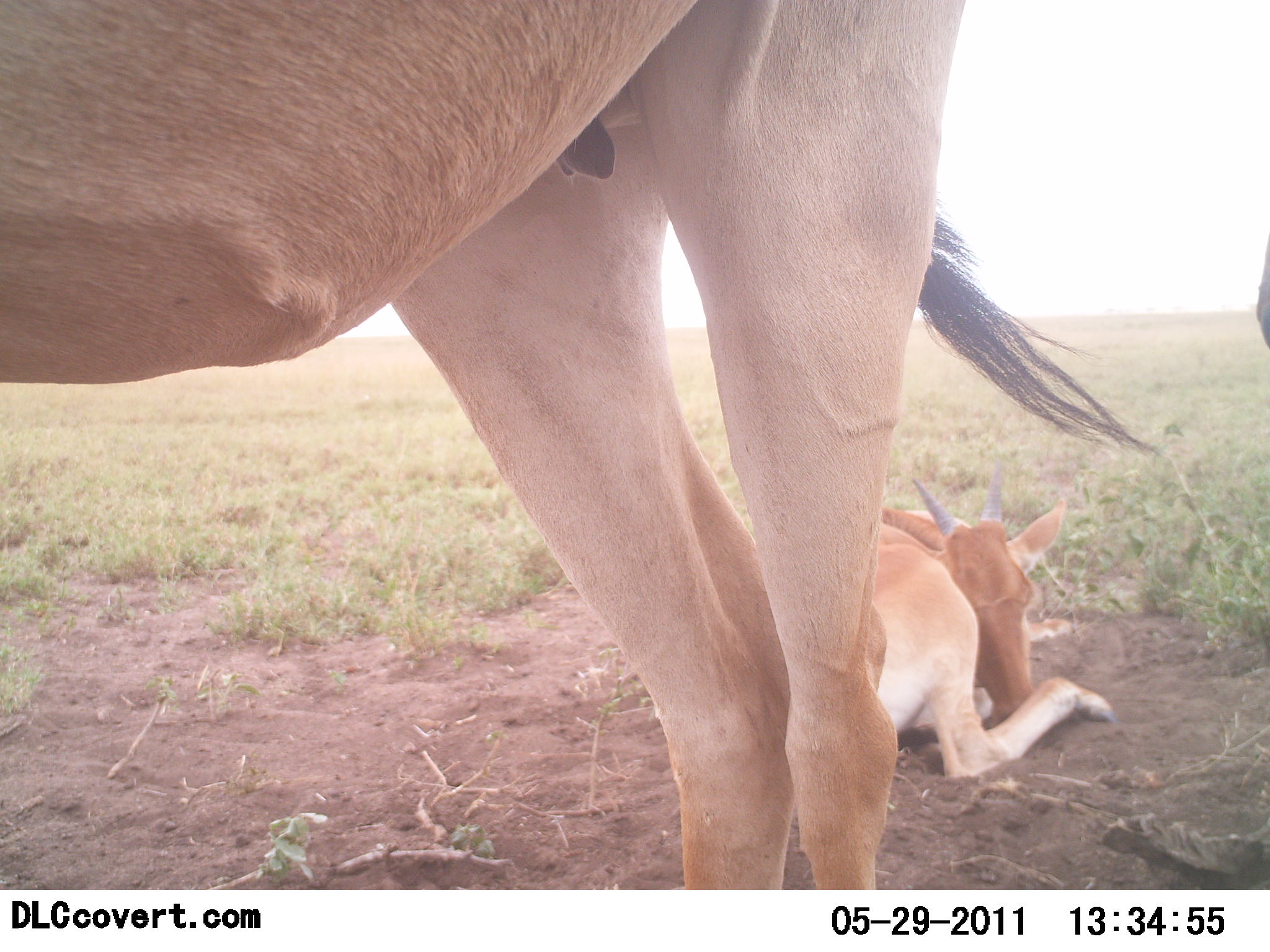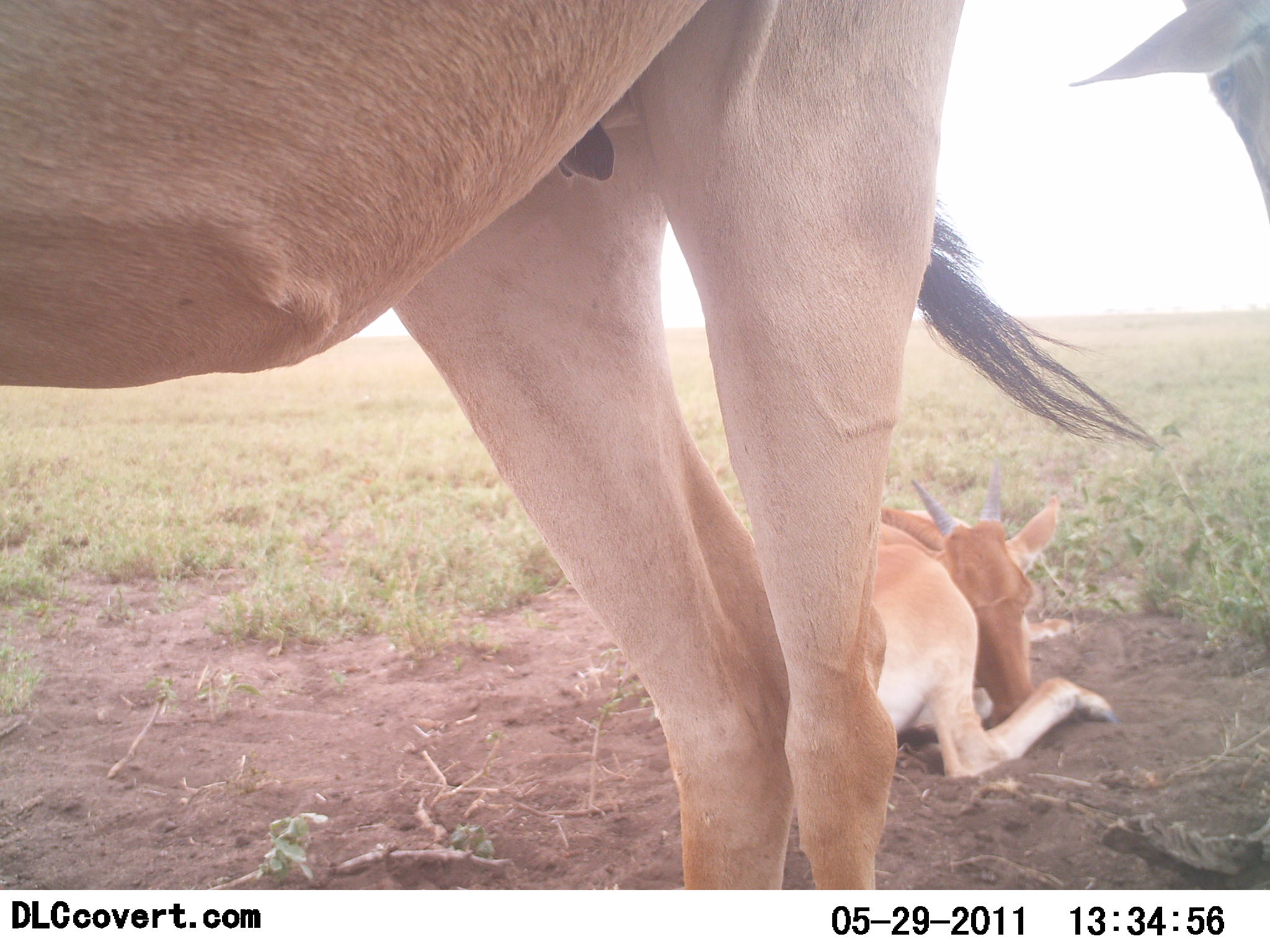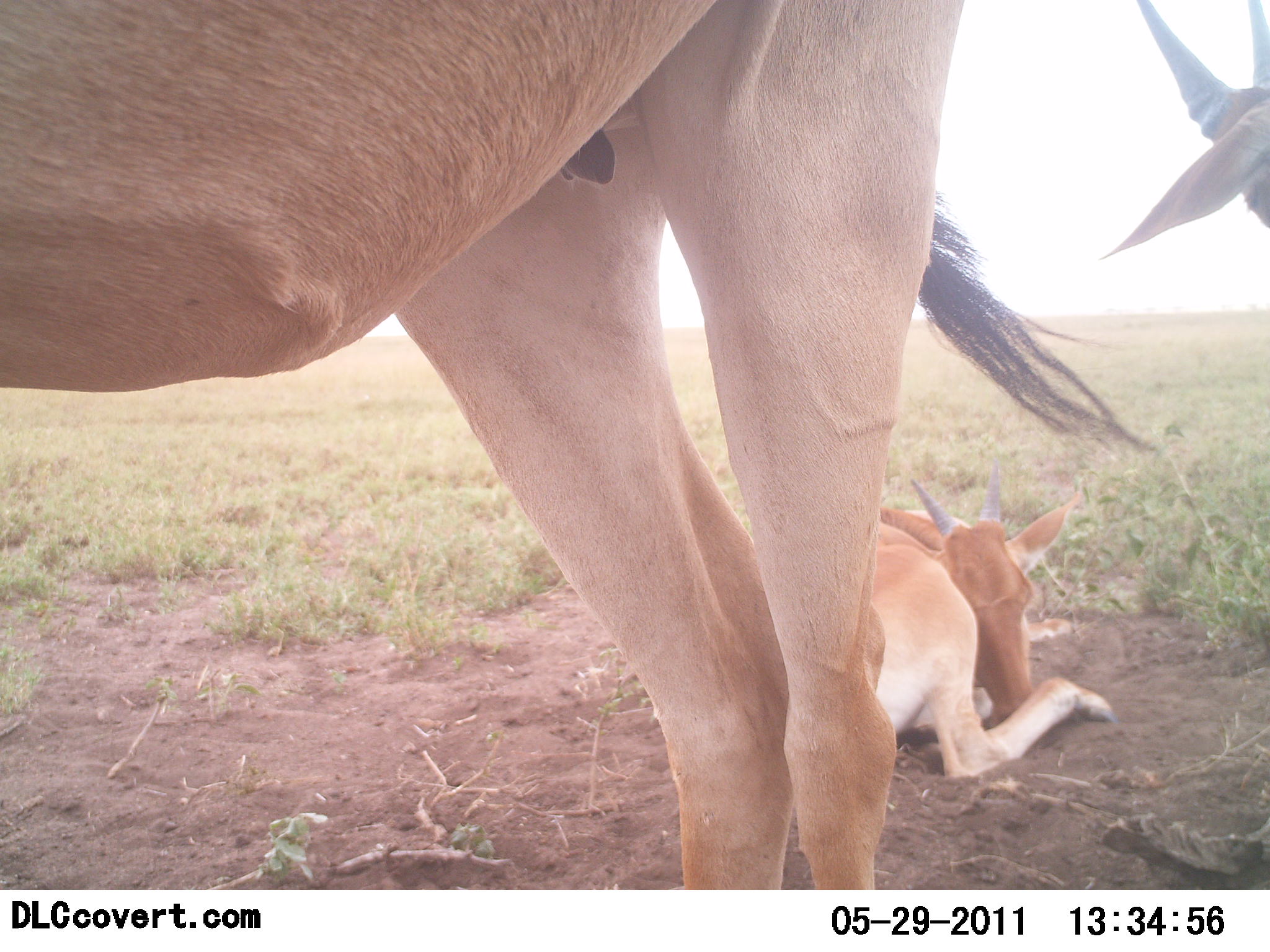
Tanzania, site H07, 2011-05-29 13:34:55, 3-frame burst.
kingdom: Animalia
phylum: Chordata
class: Mammalia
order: Artiodactyla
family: Bovidae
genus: Tragelaphus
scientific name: Tragelaphus oryx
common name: eland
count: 3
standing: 83%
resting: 100%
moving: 0%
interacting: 0%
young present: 33%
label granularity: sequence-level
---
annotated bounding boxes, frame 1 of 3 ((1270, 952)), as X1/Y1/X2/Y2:
animal: 0/1/1167/890; 854/456/1115/784; 1254/232/1269/351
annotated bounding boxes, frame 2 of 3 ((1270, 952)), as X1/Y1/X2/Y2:
animal: 1/0/1162/890; 858/455/1114/785; 1067/0/1269/222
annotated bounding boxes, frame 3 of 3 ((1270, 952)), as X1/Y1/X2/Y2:
animal: 0/1/1159/891; 864/459/1121/782; 1098/0/1270/263